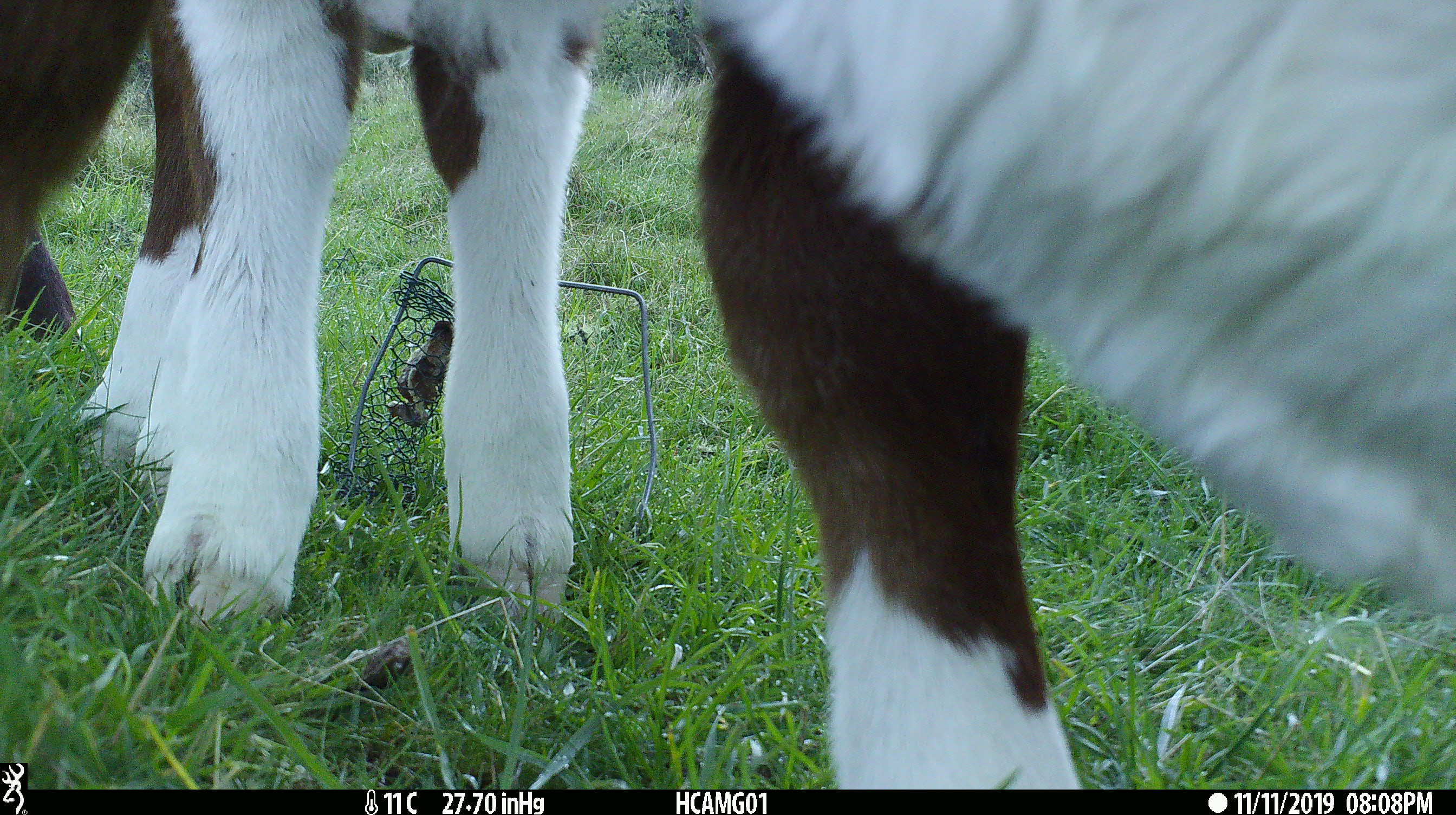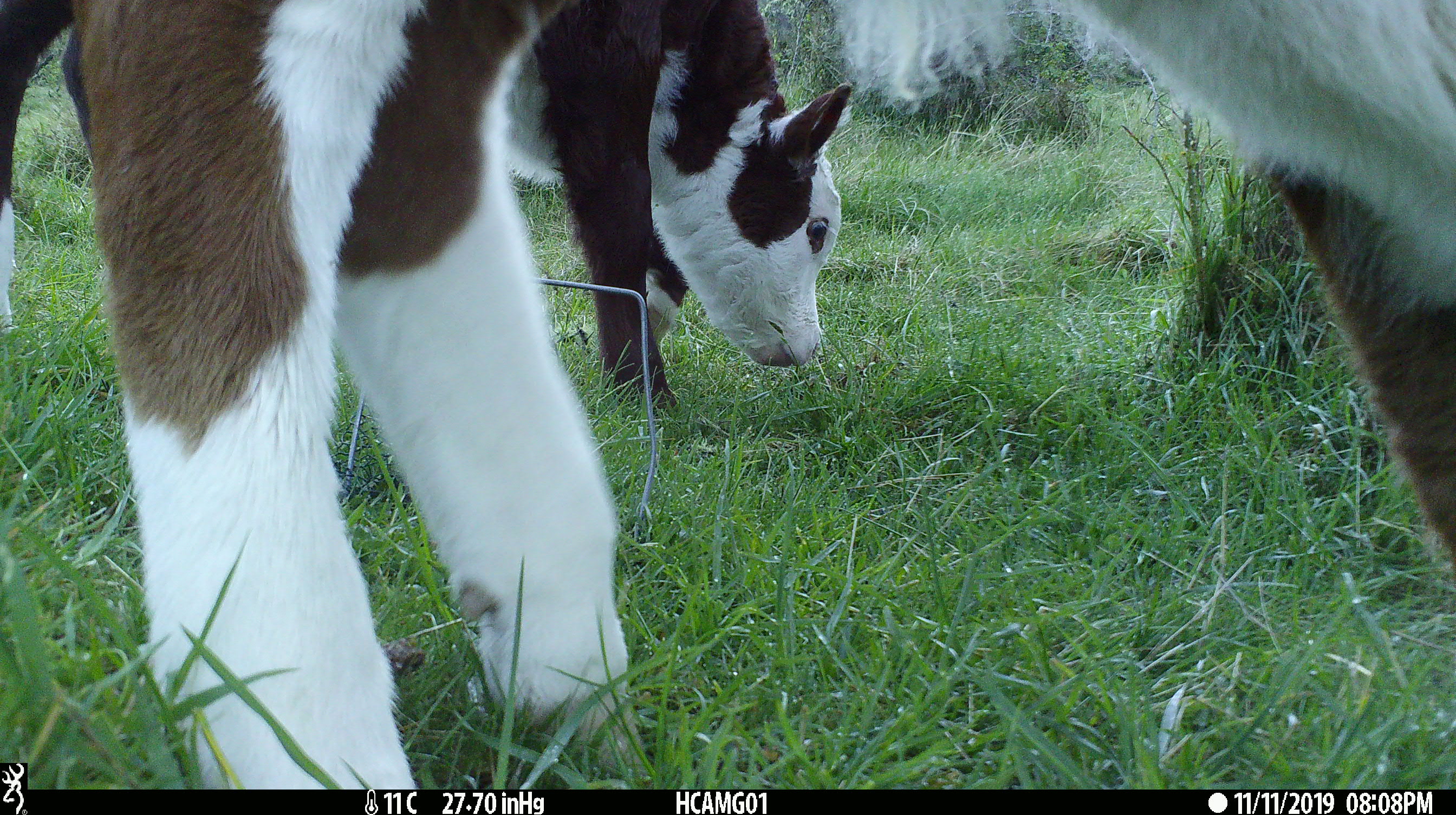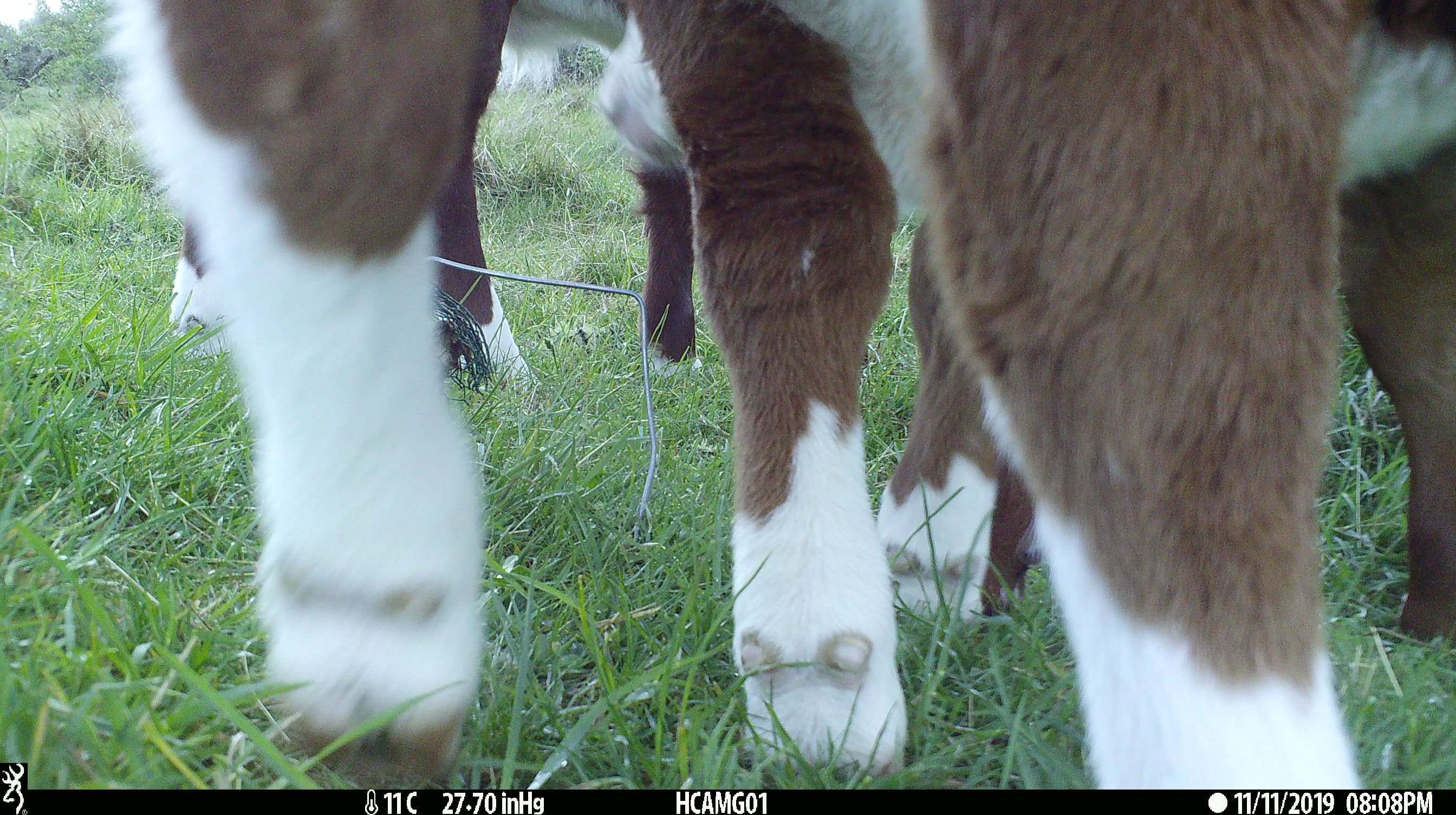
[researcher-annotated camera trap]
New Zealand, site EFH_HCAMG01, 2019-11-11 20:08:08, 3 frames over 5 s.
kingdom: Animalia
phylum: Chordata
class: Mammalia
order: Artiodactyla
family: Bovidae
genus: Bos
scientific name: Bos taurus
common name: domestic cow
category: cow